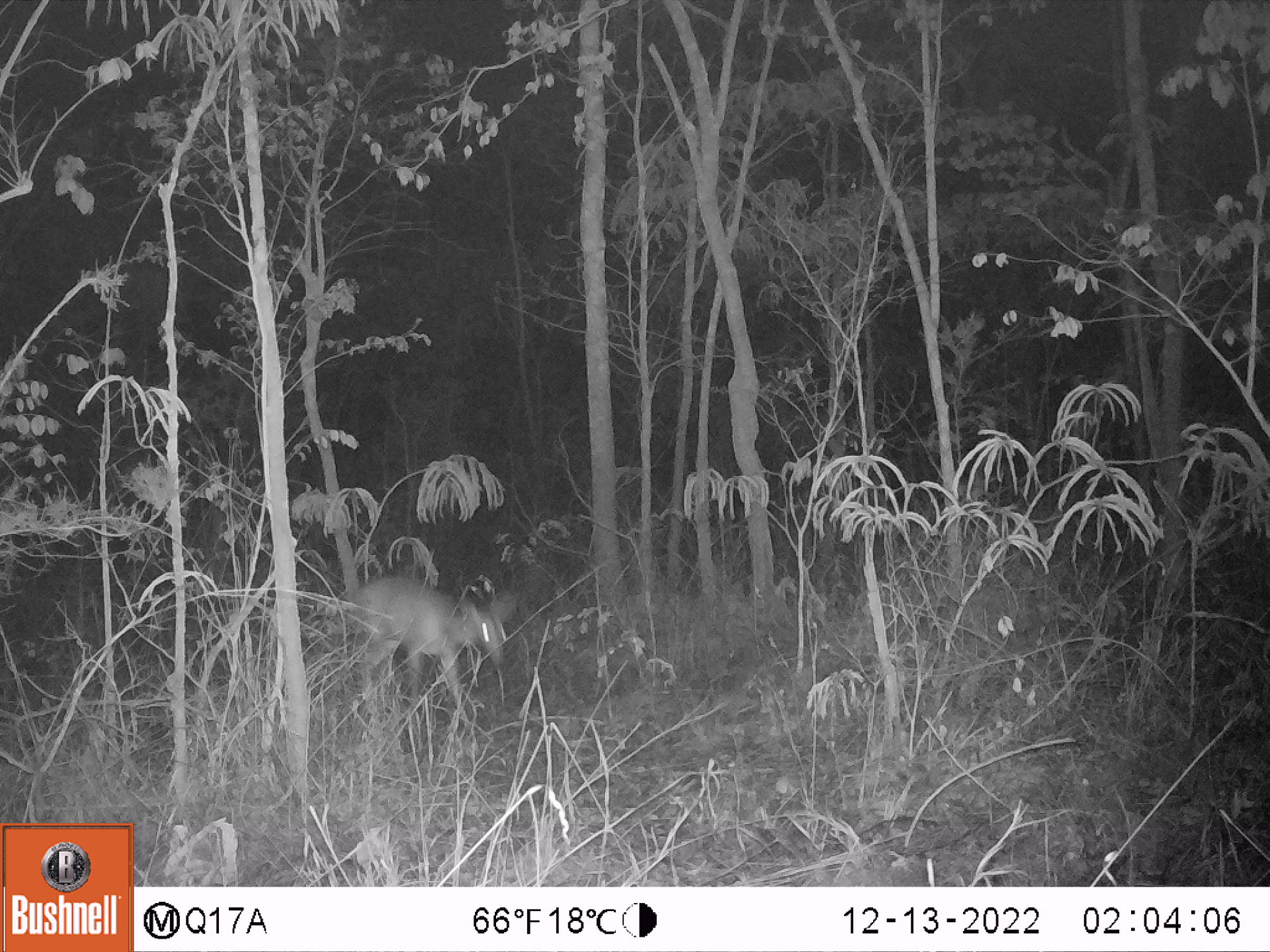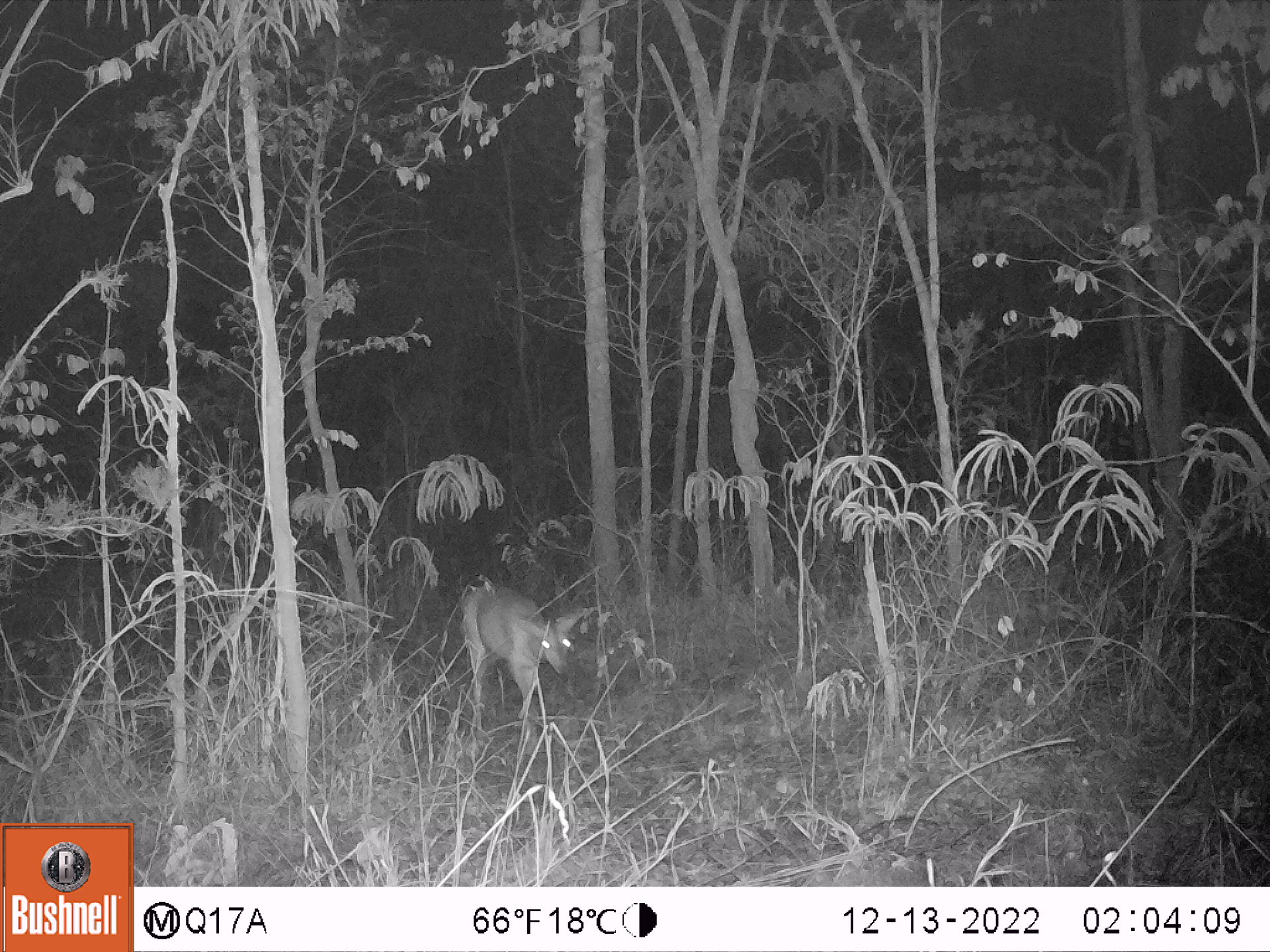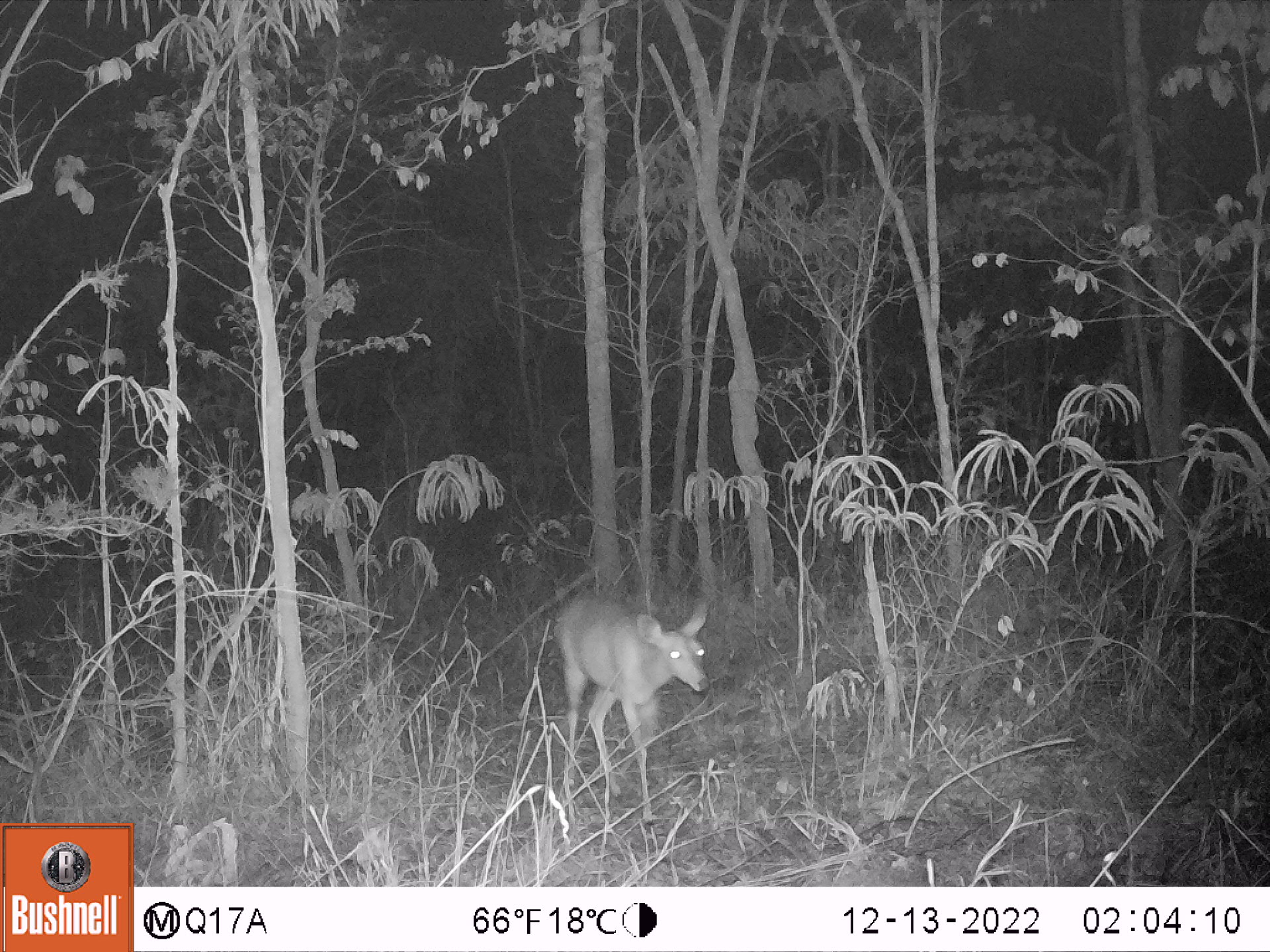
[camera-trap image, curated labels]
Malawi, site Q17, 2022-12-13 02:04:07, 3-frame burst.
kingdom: Animalia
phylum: Chordata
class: Mammalia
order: Artiodactyla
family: Bovidae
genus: Tragelaphus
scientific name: Tragelaphus sylvaticus sylvaticus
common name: cape bushbuck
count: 1